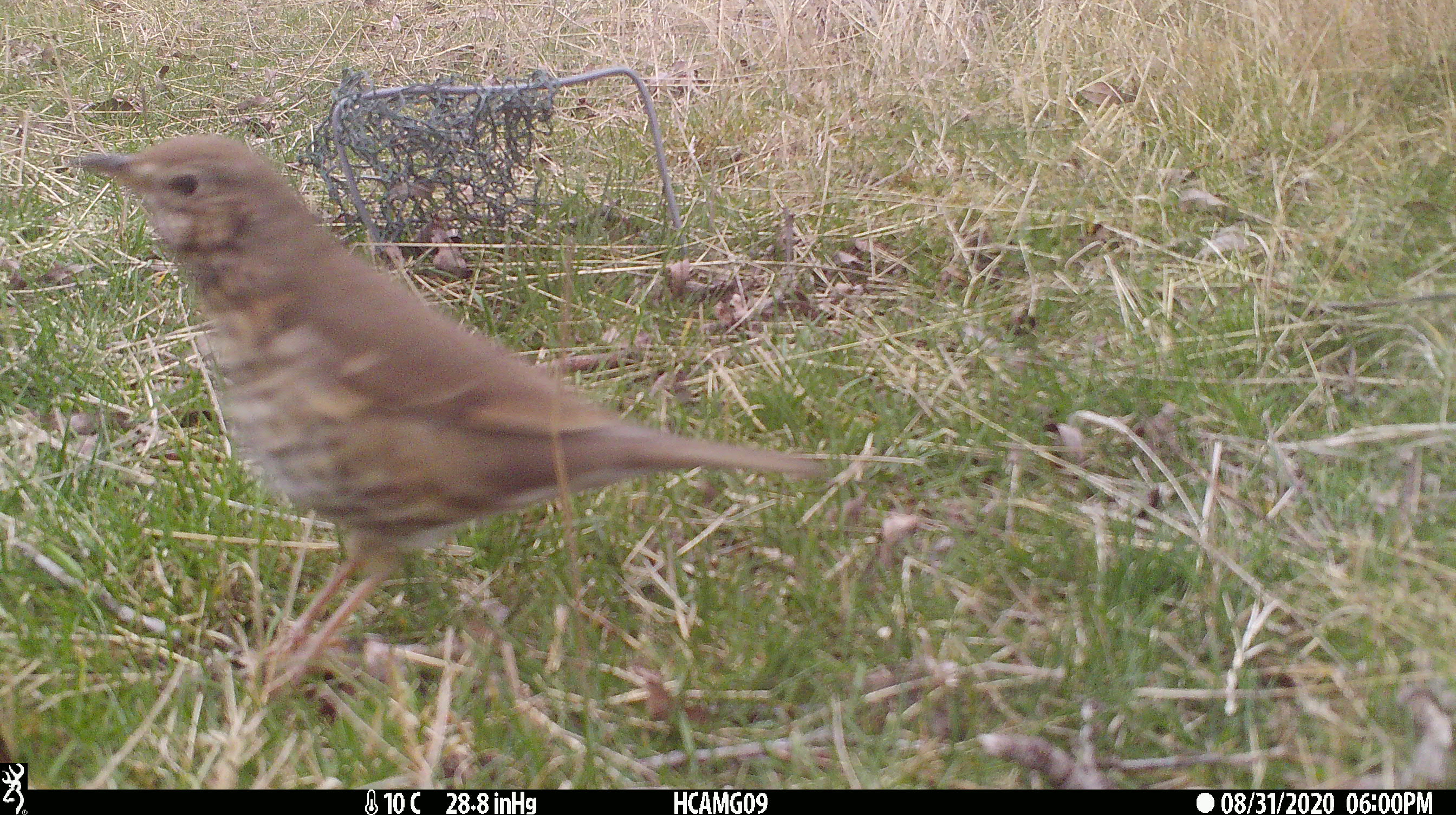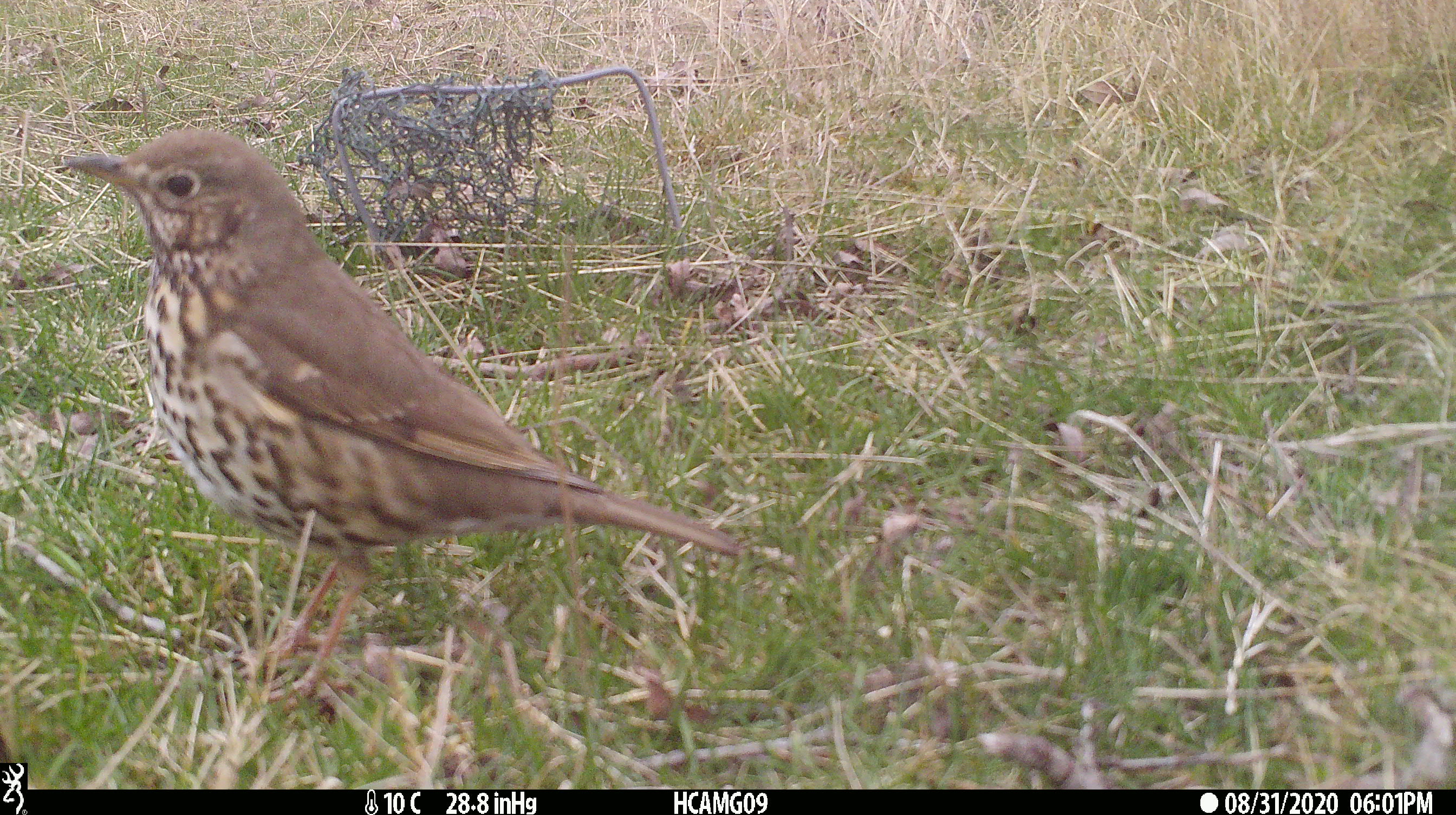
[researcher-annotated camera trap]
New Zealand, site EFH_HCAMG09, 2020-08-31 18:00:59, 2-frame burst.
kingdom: Animalia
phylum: Chordata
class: Aves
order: Passeriformes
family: Turdidae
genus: Turdus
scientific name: Turdus philomelos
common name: song thrush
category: thrush